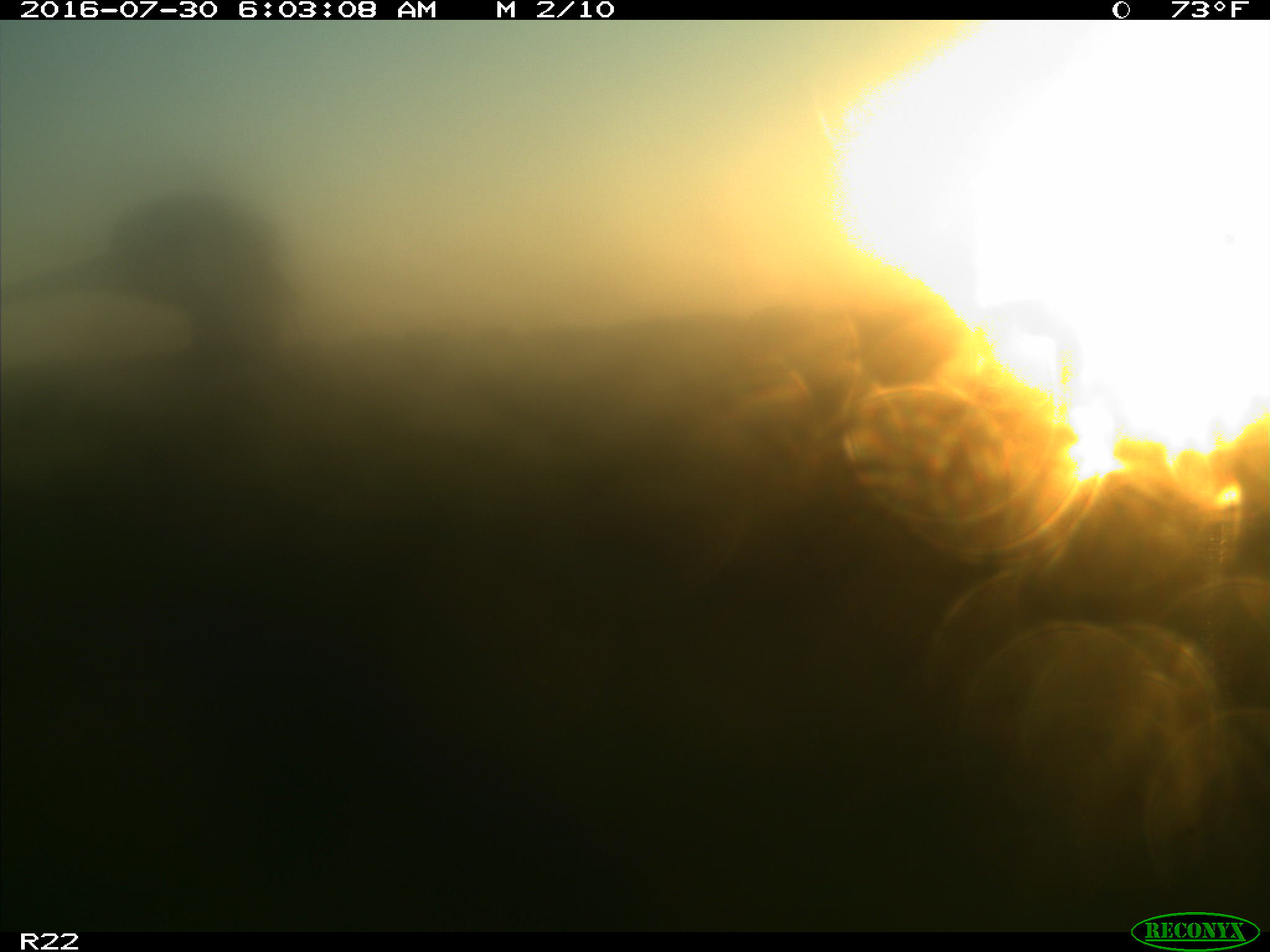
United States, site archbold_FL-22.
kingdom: Animalia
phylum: Chordata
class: Aves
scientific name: Aves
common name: birds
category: unidentified bird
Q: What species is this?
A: Unidentified bird (birds) (Aves).